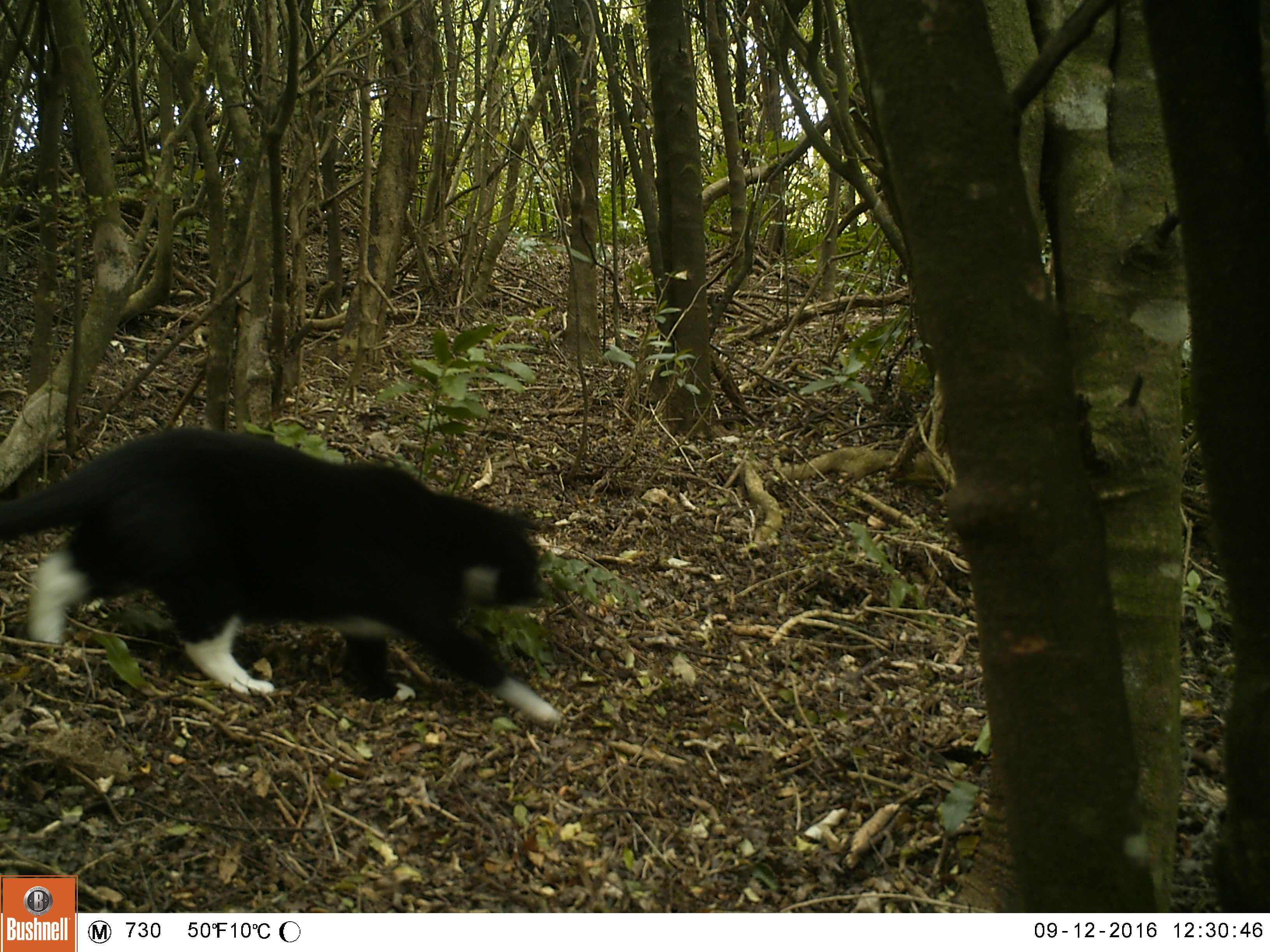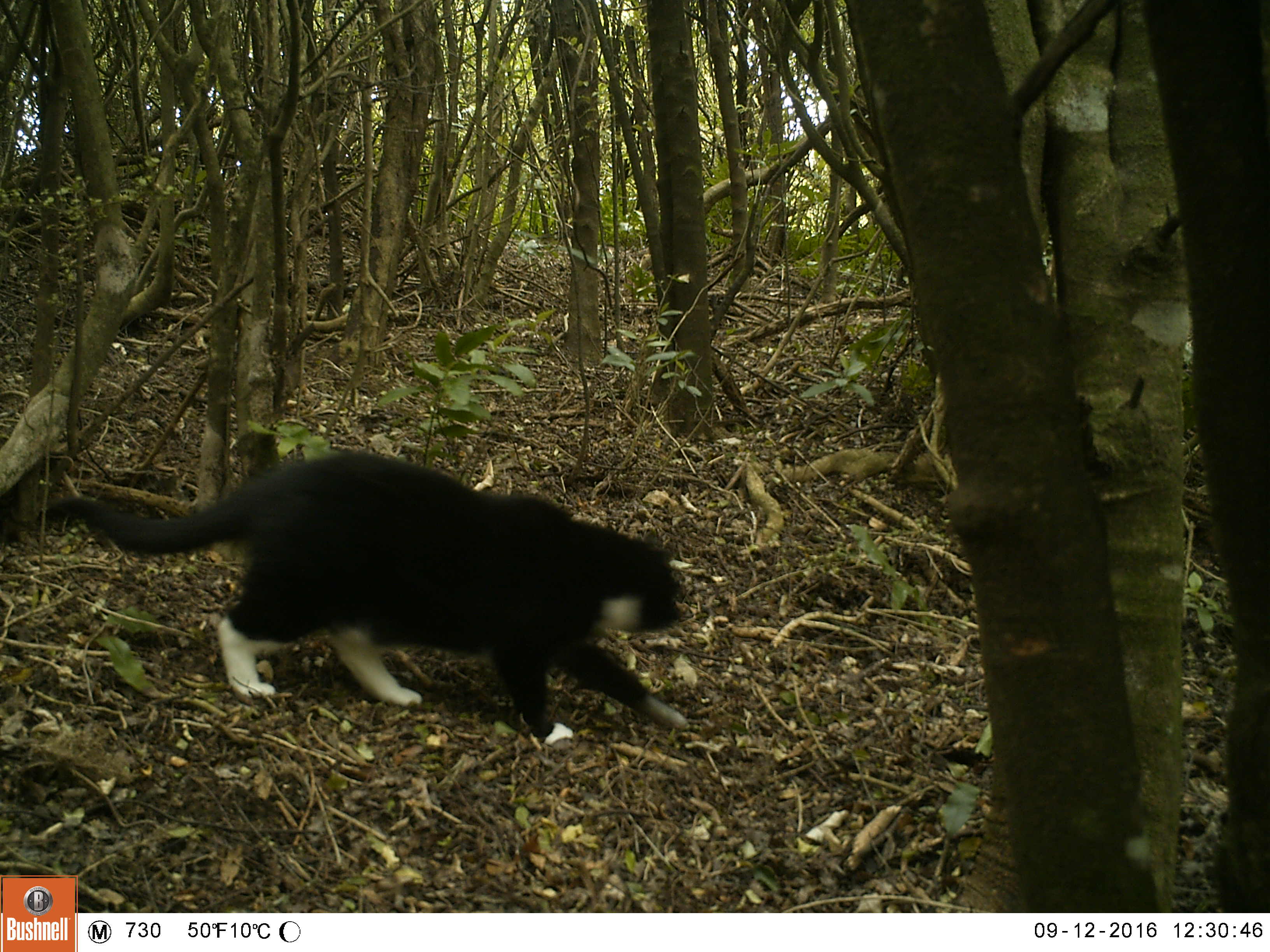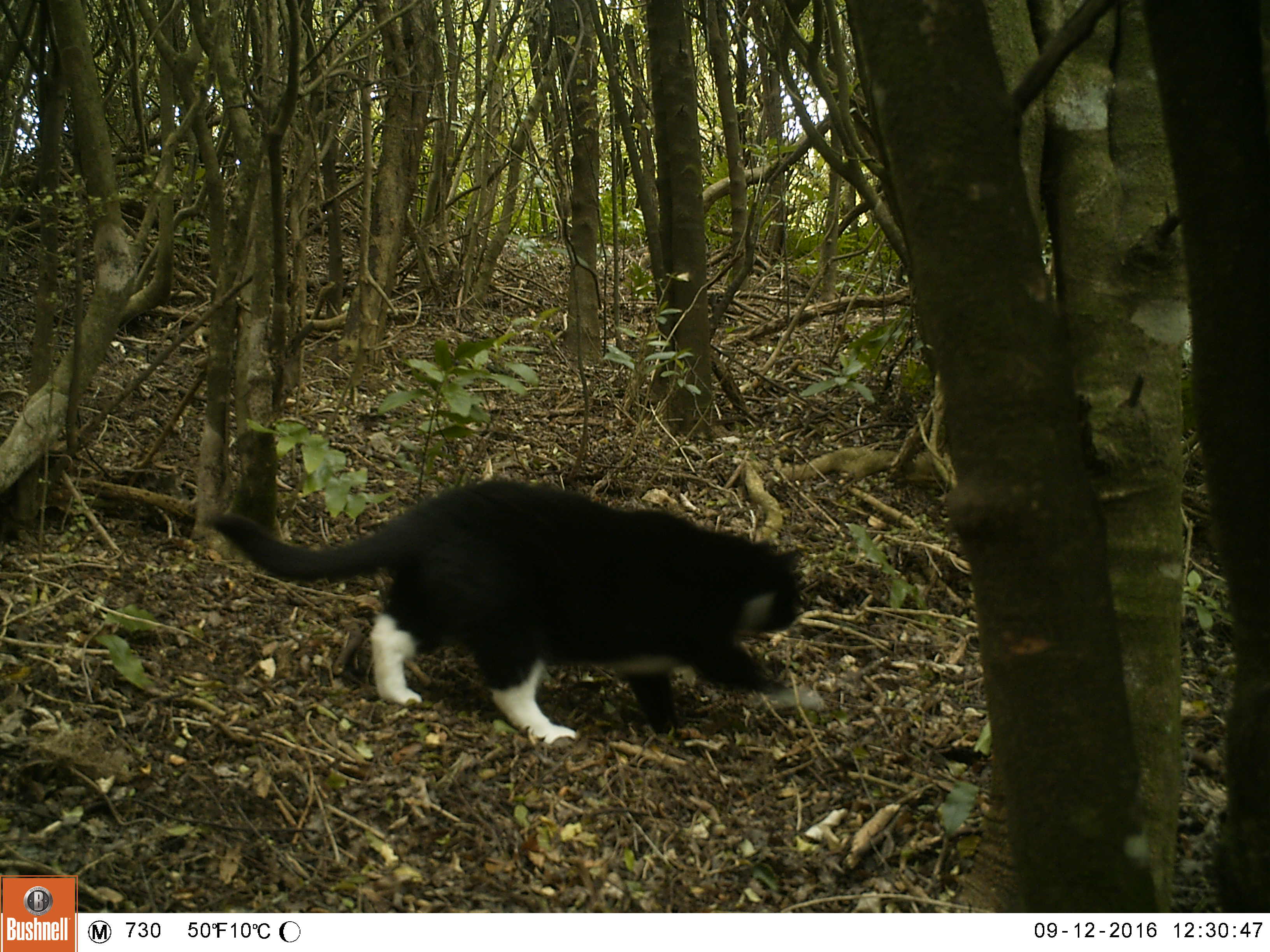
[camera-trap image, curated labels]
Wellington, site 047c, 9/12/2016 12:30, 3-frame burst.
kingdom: Animalia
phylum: Chordata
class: Mammalia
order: Carnivora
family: Felidae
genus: Felis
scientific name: Felis catus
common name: cat